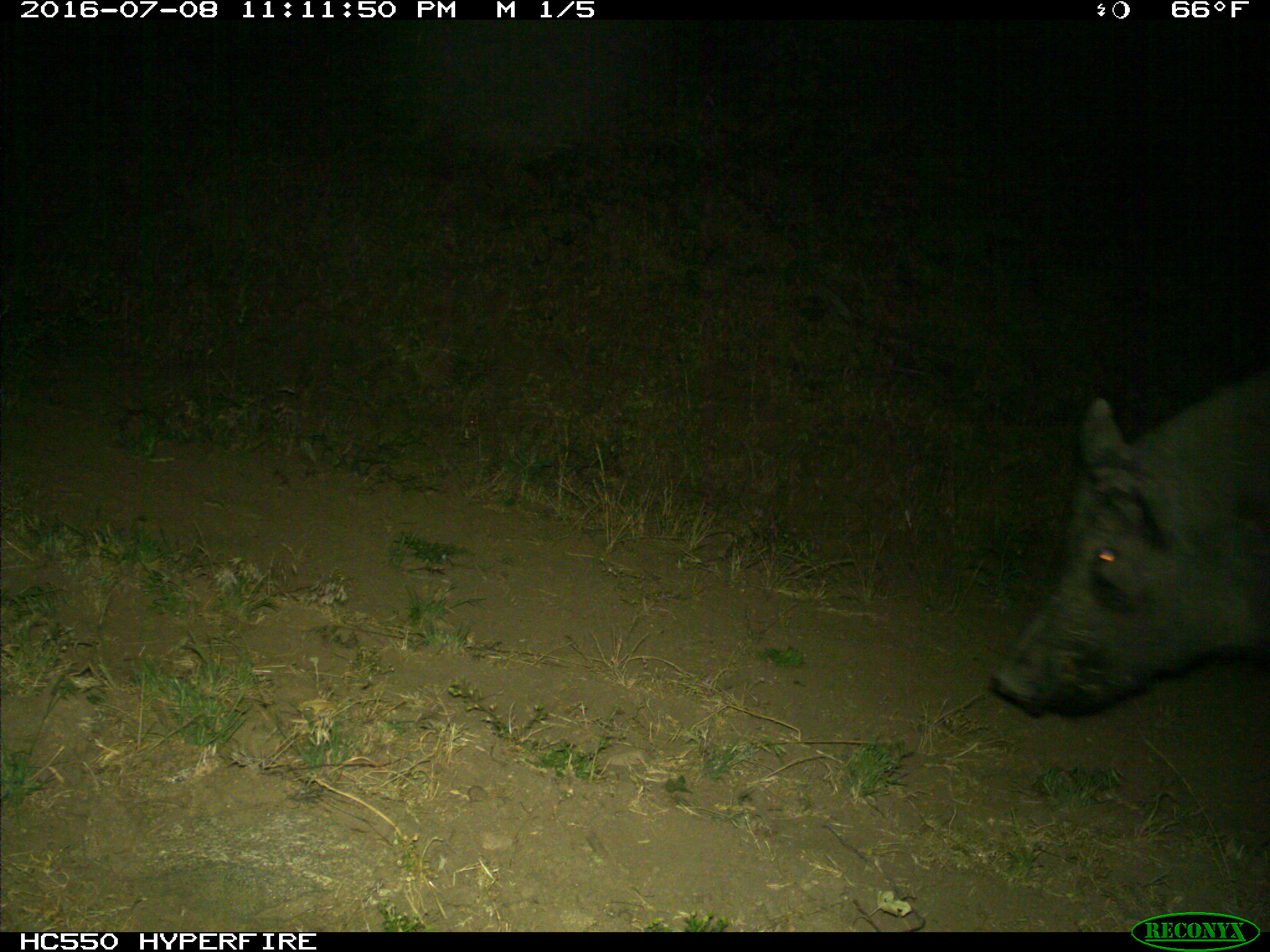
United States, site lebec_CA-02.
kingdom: Animalia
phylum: Chordata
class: Mammalia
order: Artiodactyla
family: Suidae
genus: Sus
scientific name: Sus scrofa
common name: wild boar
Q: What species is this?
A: Sus scrofa (wild boar).